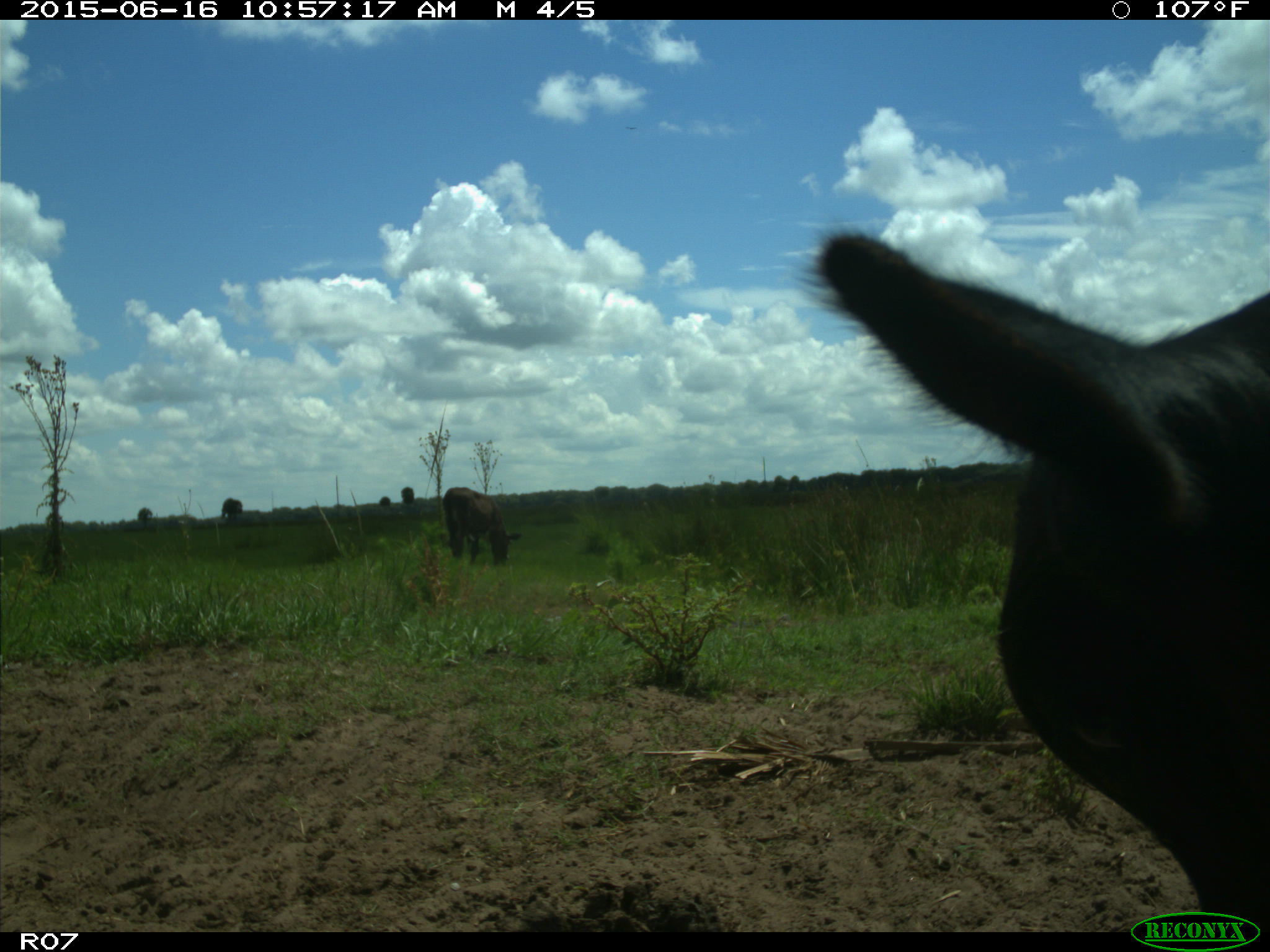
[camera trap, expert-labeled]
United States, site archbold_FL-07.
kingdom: Animalia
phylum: Chordata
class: Mammalia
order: Artiodactyla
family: Bovidae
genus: Bos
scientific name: Bos taurus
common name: domestic cow